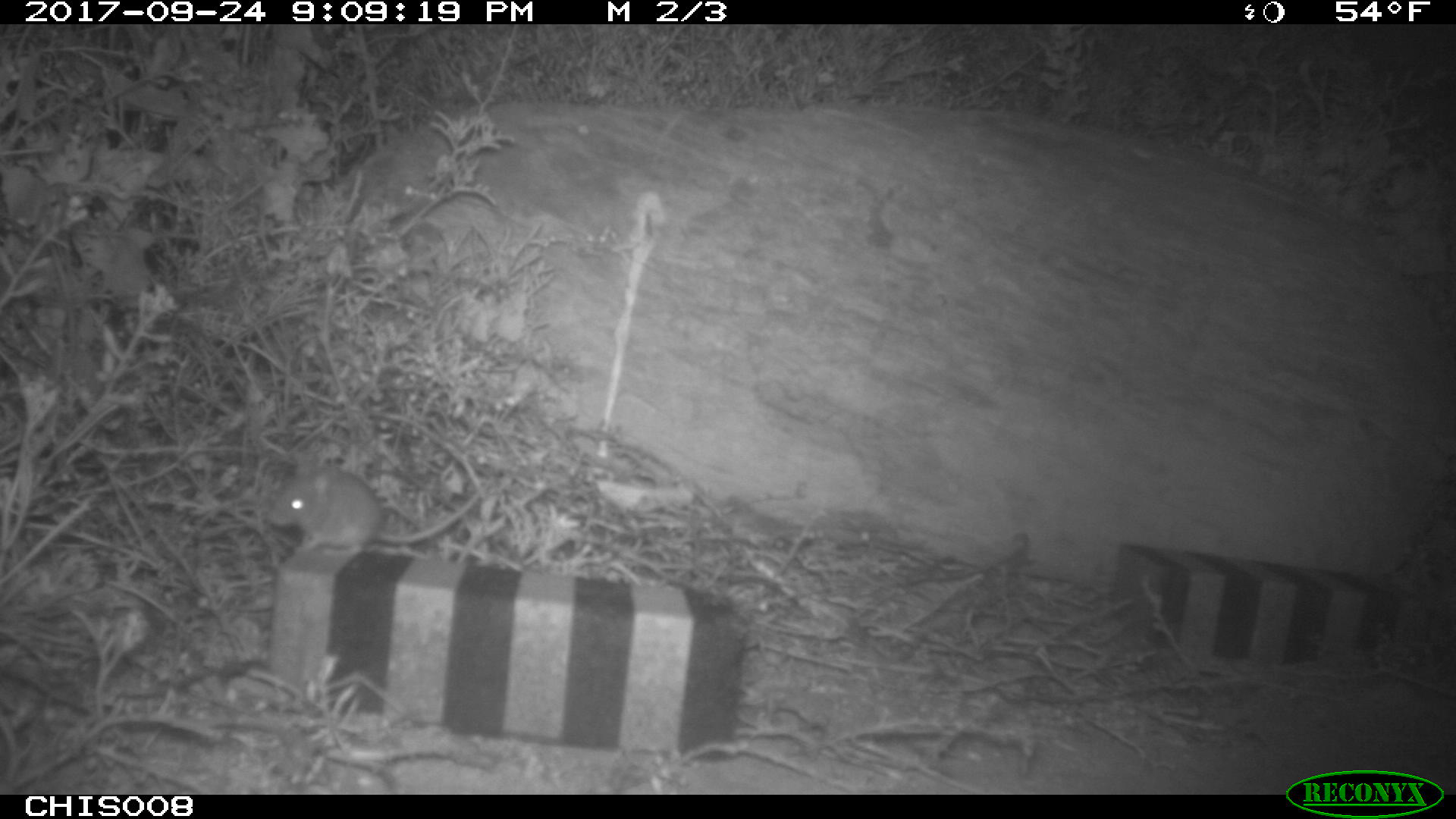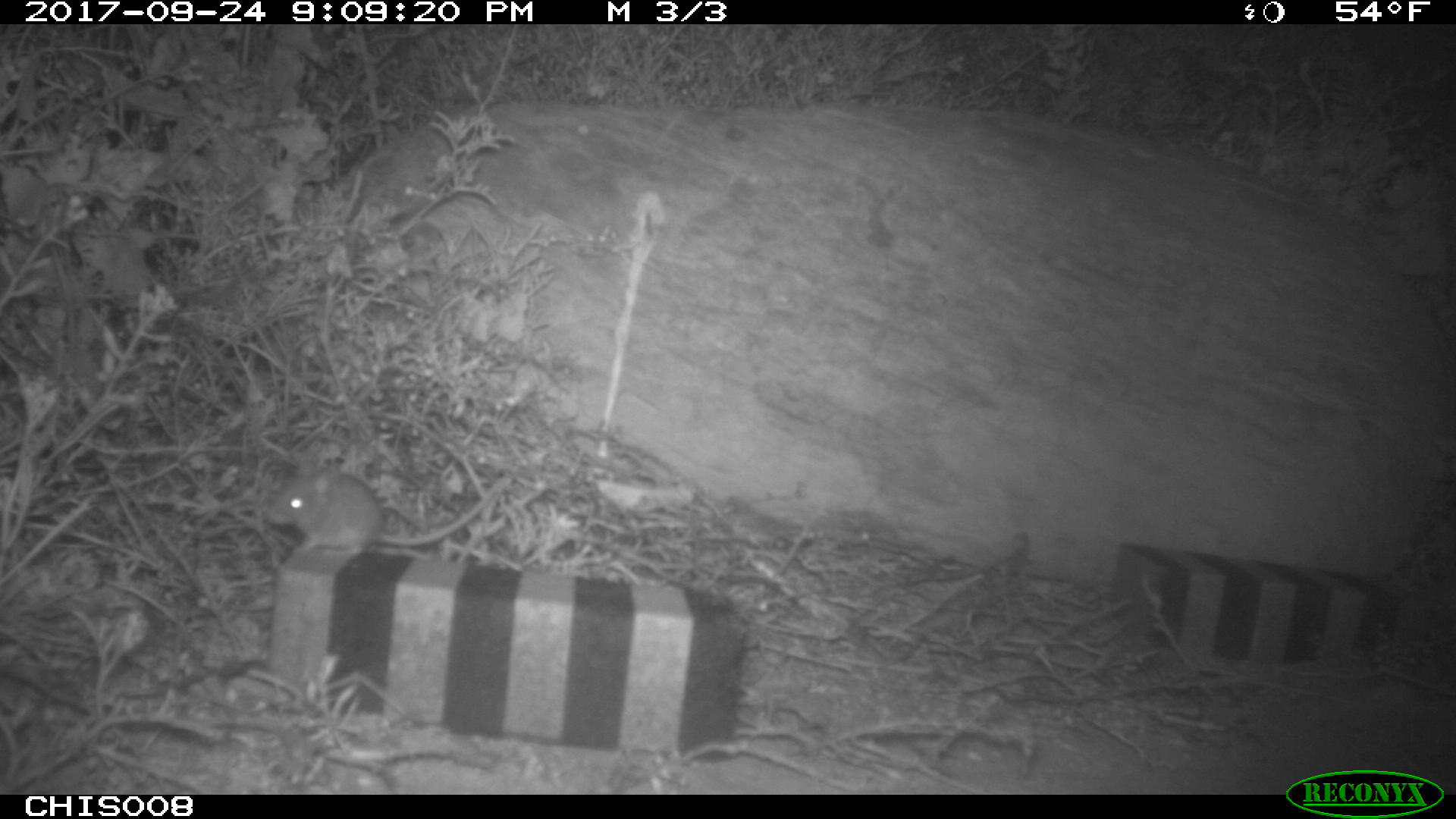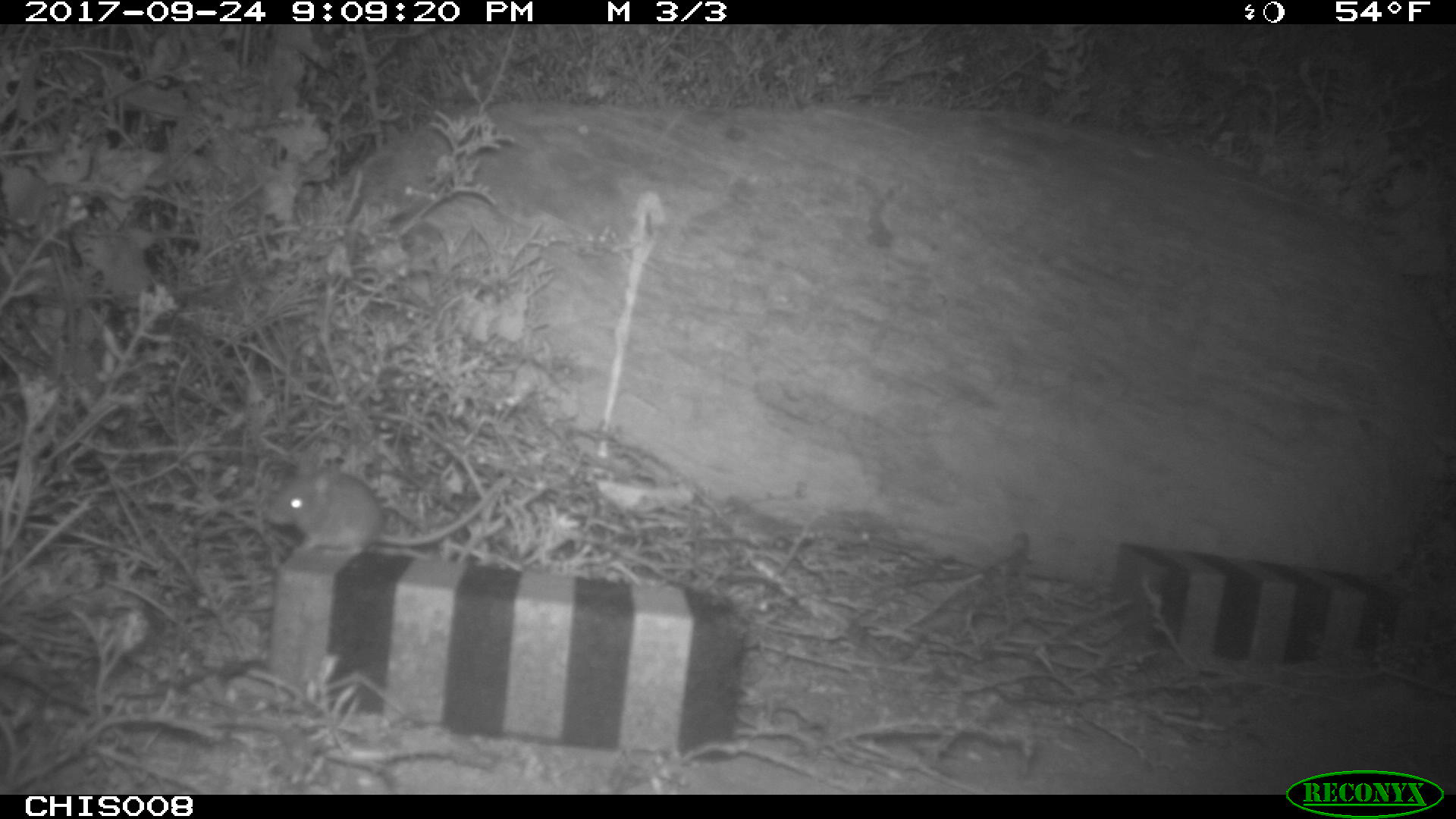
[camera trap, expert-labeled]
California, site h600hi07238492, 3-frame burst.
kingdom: Animalia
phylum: Chordata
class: Mammalia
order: Rodentia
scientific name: Rodentia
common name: rodent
Rodent (Rodentia).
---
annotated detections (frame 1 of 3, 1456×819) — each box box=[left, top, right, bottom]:
rodent: box=[265, 453, 489, 557]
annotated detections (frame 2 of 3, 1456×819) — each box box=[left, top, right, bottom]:
rodent: box=[260, 463, 511, 551]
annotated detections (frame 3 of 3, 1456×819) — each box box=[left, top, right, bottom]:
rodent: box=[266, 463, 501, 557]